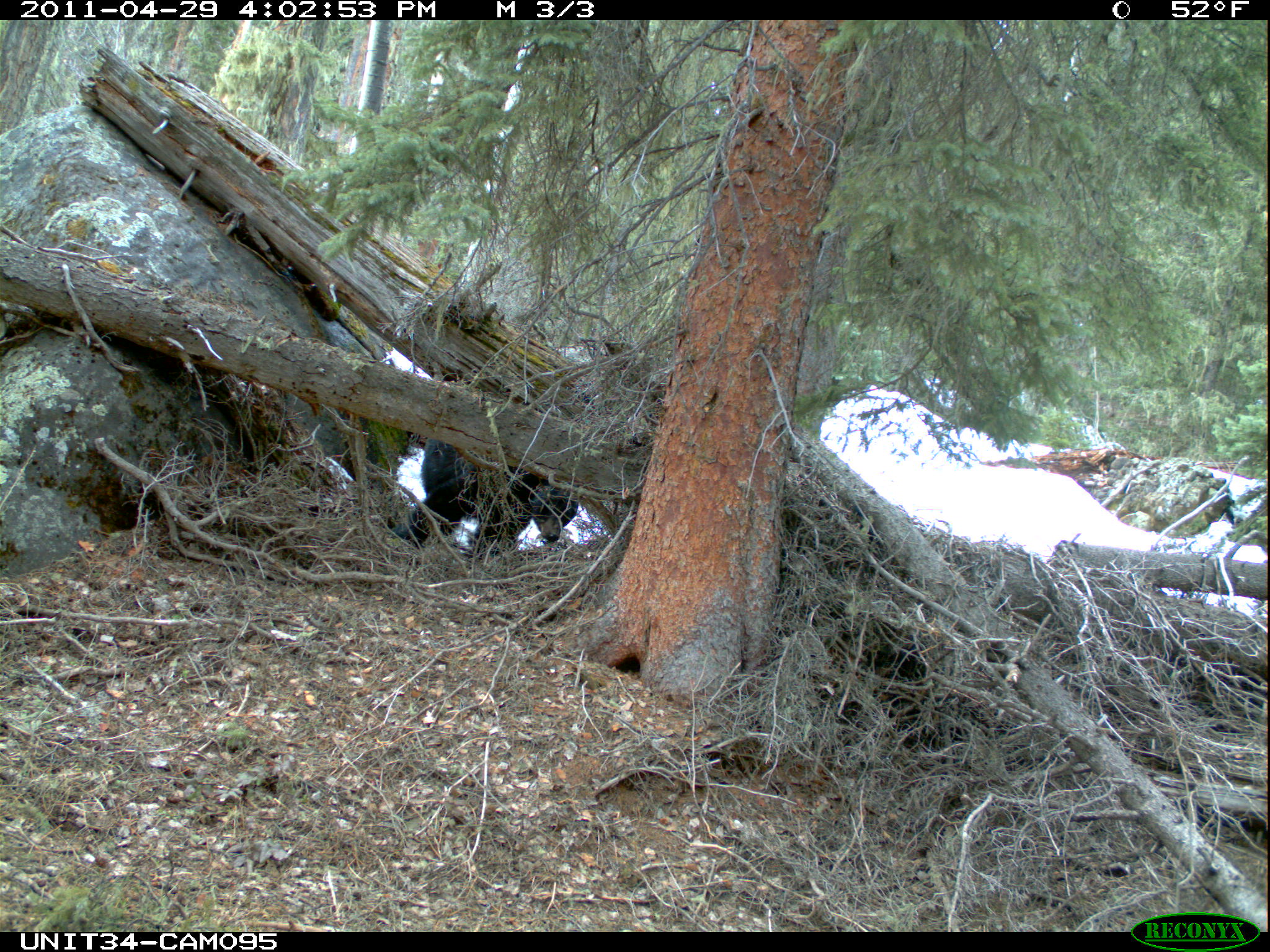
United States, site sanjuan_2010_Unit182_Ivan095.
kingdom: Animalia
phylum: Chordata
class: Mammalia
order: Carnivora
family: Ursidae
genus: Ursus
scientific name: Ursus americanus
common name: american black bear